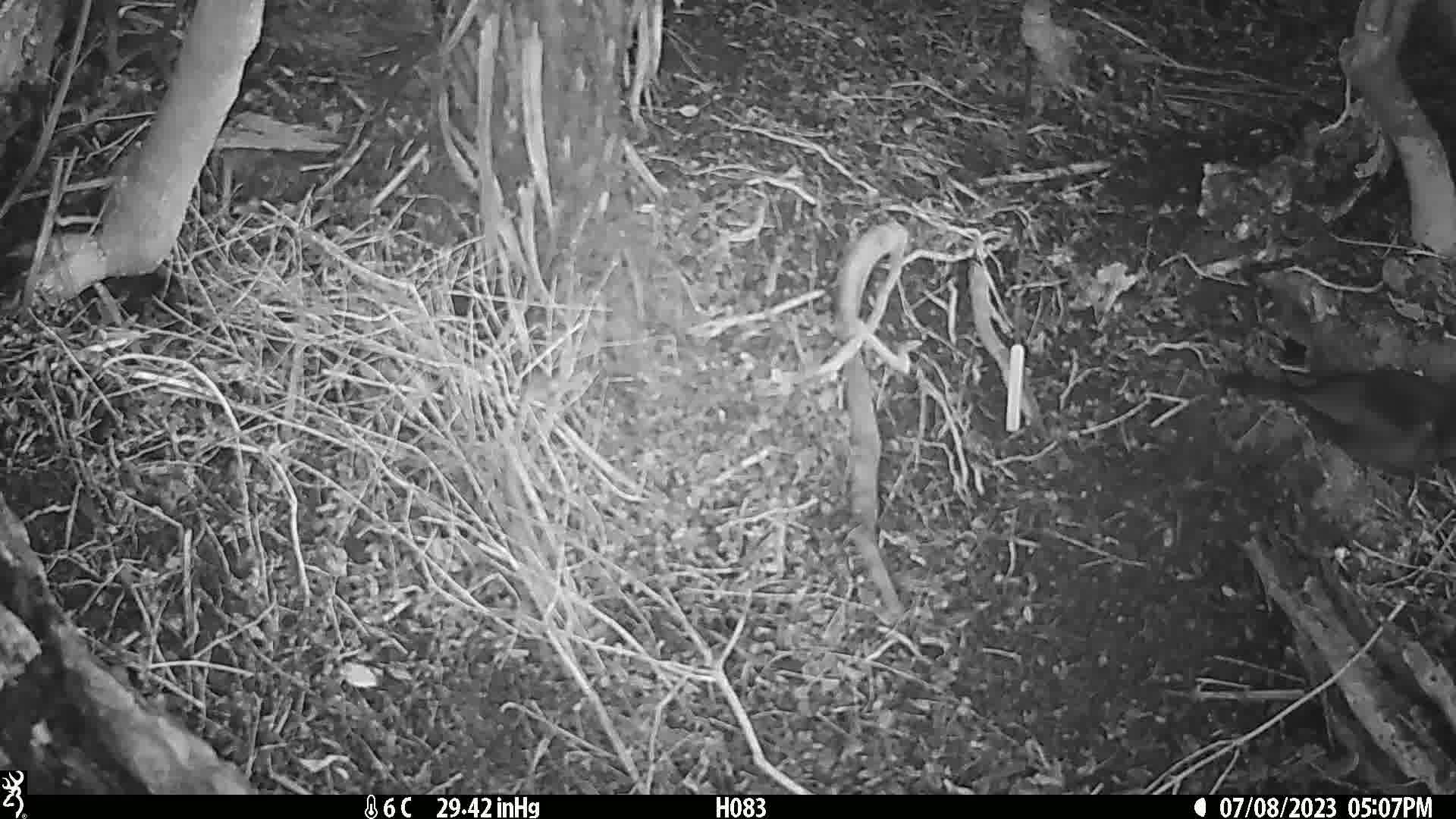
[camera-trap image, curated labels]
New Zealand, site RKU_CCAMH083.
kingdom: Animalia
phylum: Chordata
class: Aves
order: Passeriformes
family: Turdidae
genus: Turdus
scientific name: Turdus merula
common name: eurasian blackbird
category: blackbird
Blackbird (eurasian blackbird) (Turdus merula).